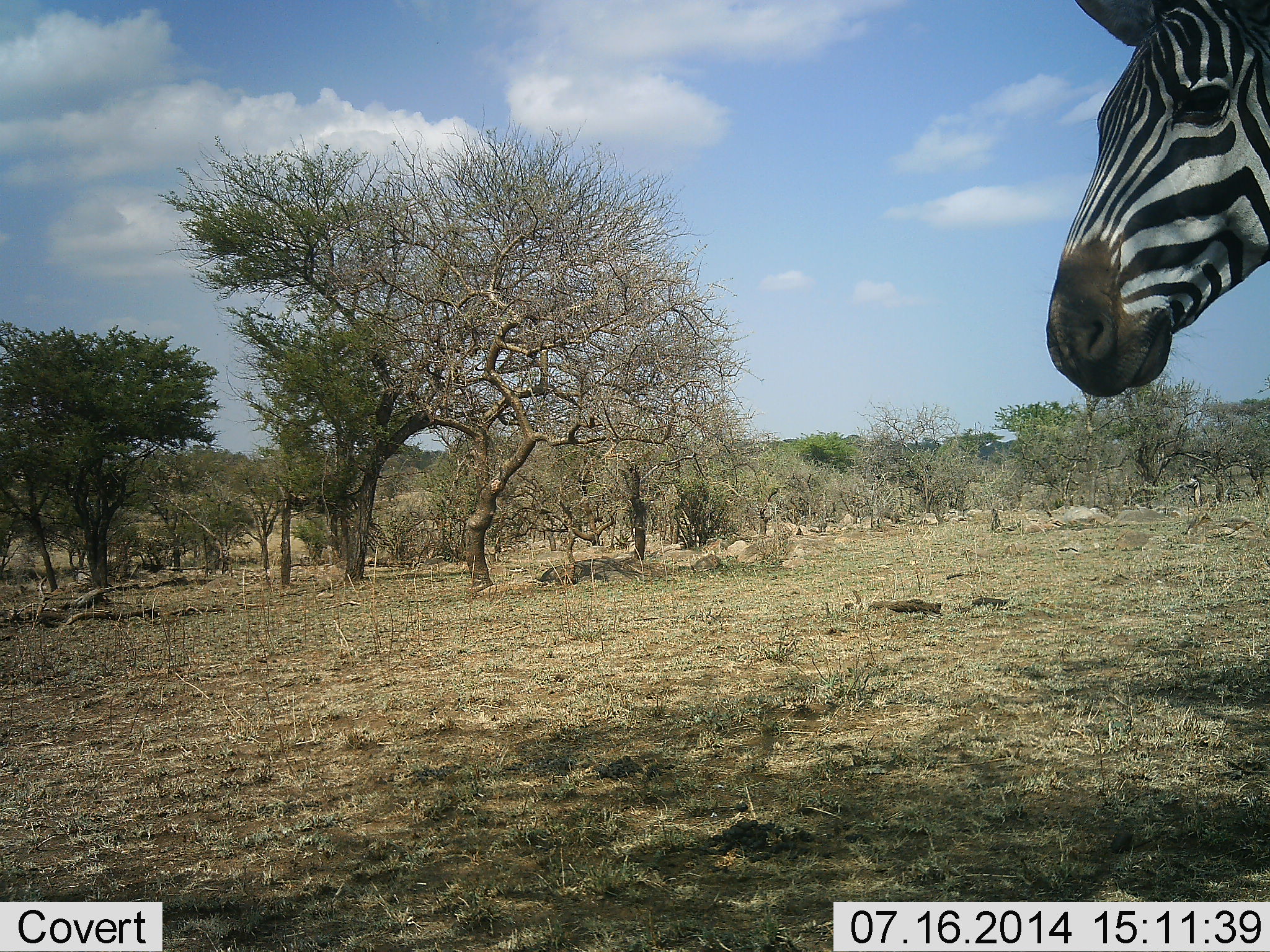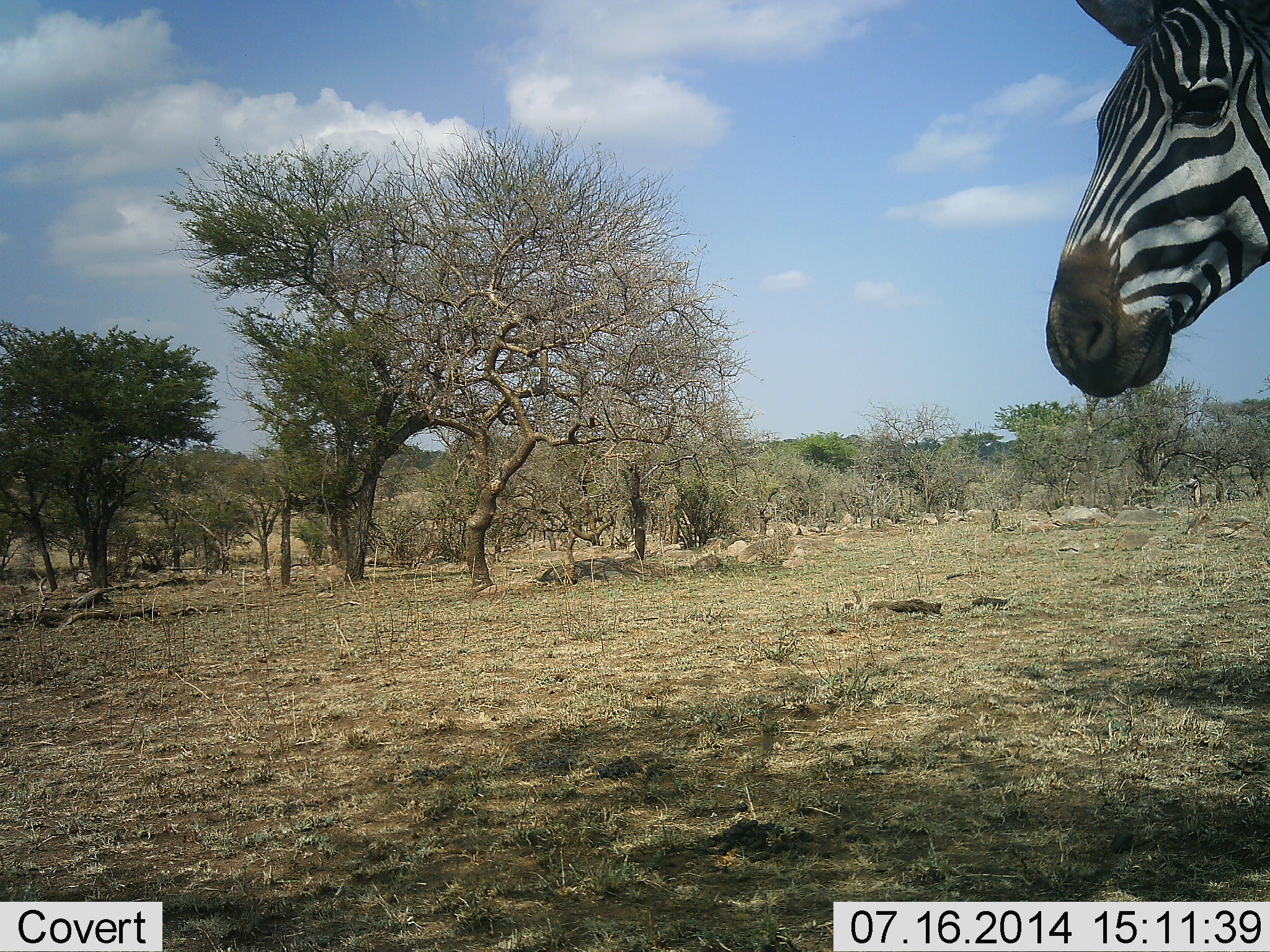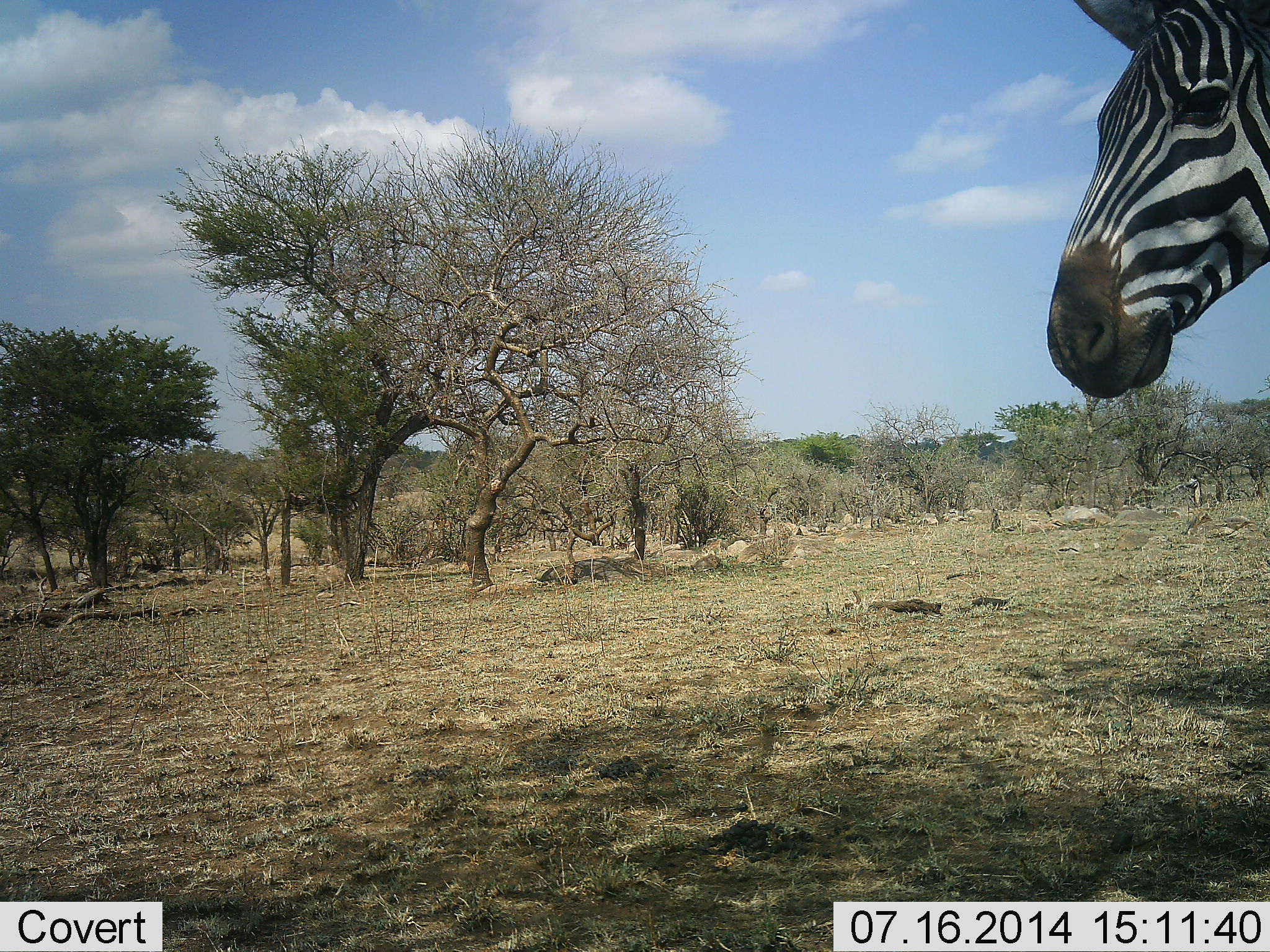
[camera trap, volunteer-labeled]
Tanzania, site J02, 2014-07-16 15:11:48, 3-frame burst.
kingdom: Animalia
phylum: Chordata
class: Mammalia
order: Perissodactyla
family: Equidae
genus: Equus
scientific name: Equus quagga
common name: plains zebra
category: zebra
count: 1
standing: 100%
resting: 0%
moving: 0%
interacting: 0%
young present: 0%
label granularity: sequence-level